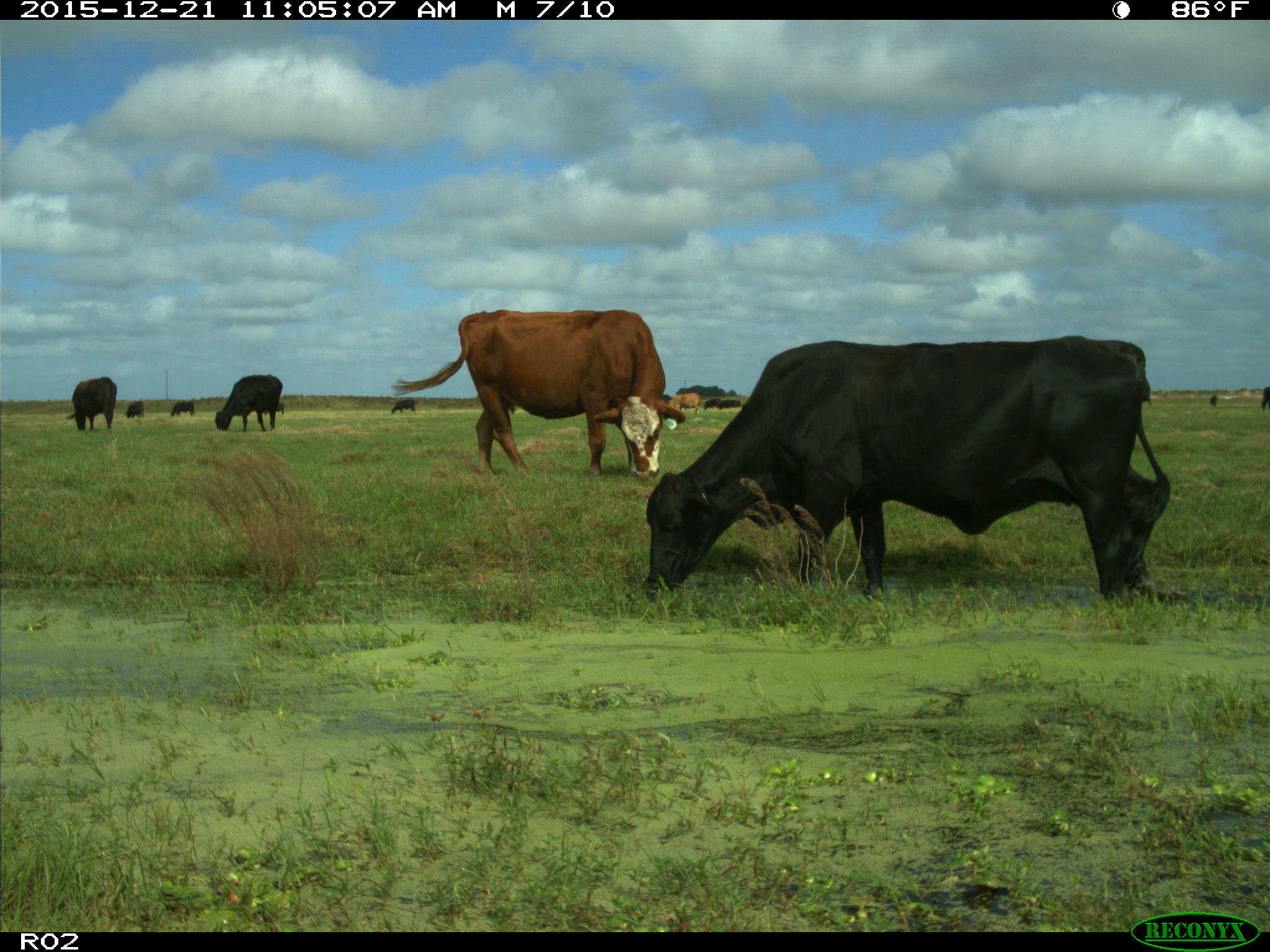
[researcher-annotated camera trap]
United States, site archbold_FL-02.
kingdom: Animalia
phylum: Chordata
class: Mammalia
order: Artiodactyla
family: Bovidae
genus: Bos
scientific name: Bos taurus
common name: domestic cow